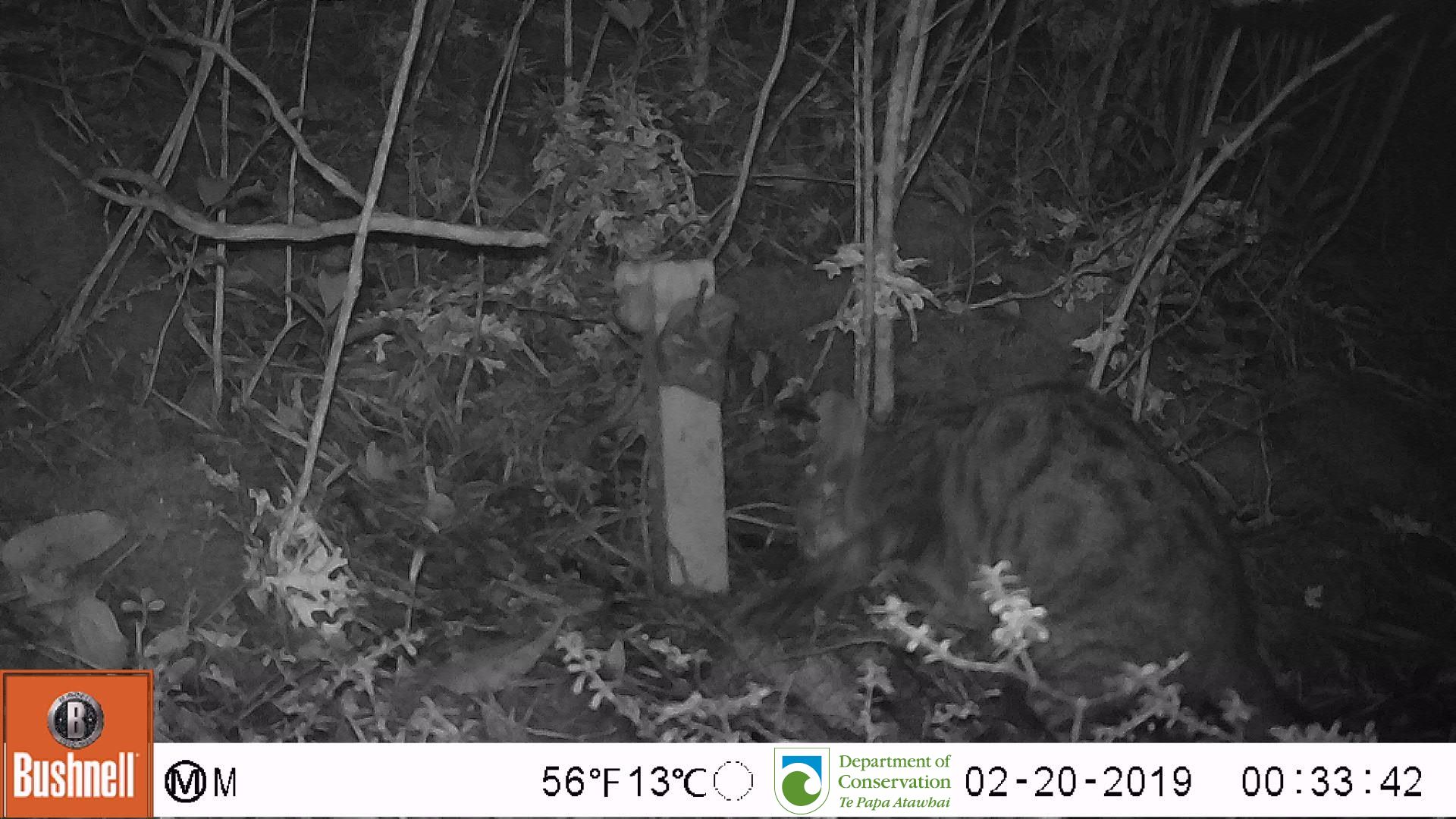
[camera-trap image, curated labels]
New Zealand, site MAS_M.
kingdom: Animalia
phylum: Chordata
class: Mammalia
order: Carnivora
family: Felidae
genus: Felis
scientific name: Felis catus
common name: domestic cat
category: cat